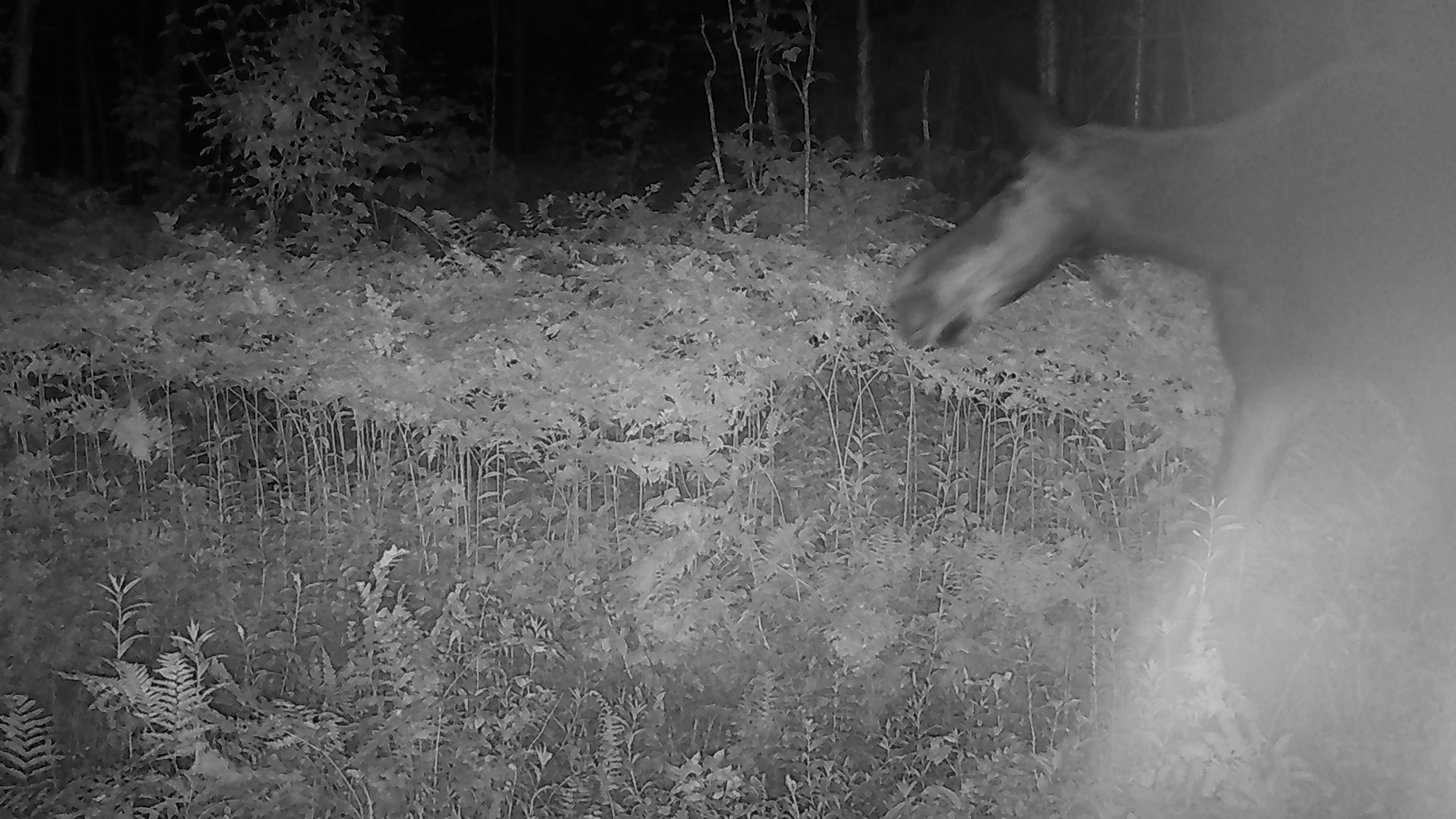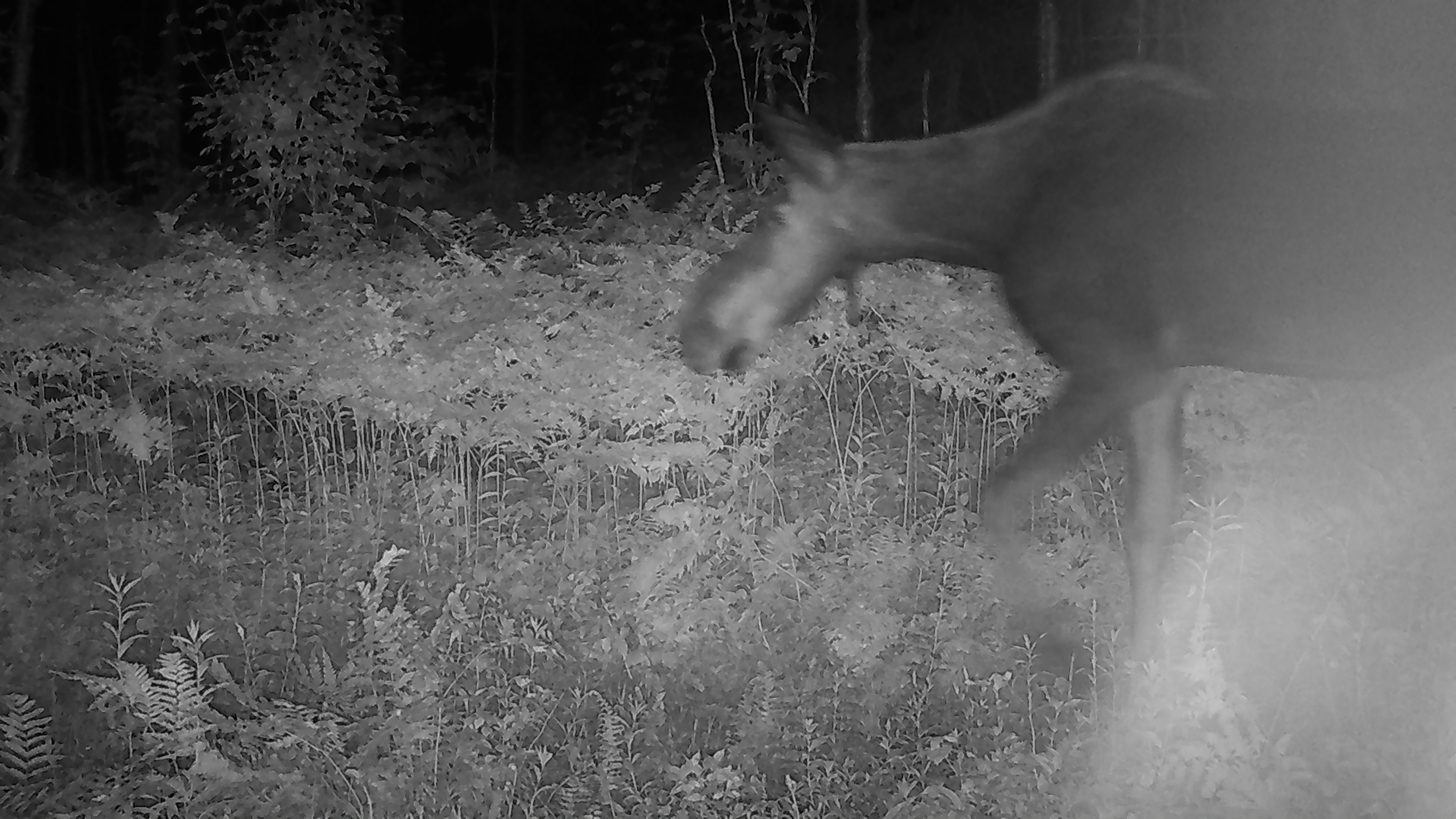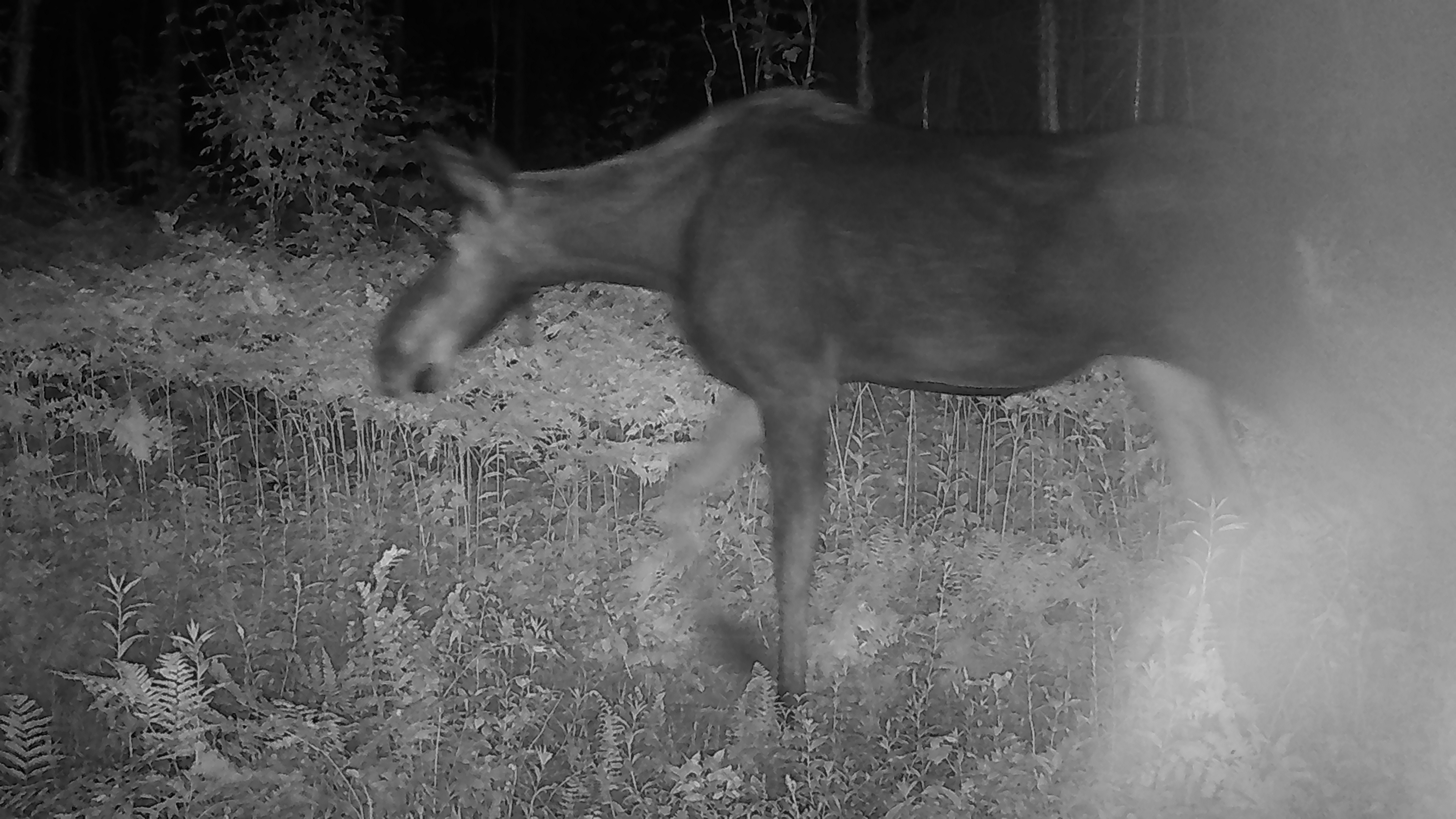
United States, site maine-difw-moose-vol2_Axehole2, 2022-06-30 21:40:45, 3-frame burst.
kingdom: Animalia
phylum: Chordata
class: Mammalia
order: Artiodactyla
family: Cervidae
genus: Alces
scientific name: Alces alces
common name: moose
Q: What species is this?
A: Moose (Alces alces).